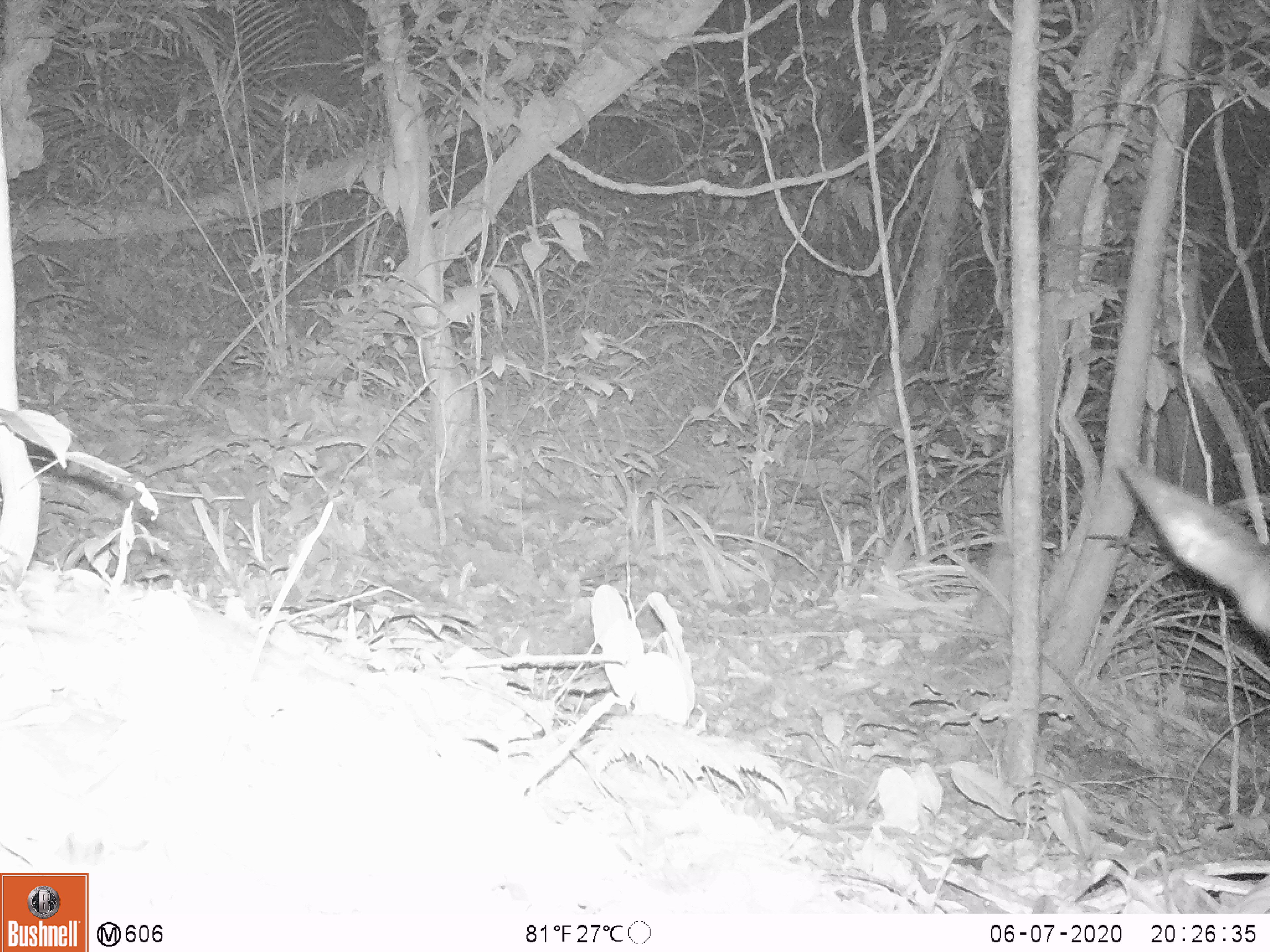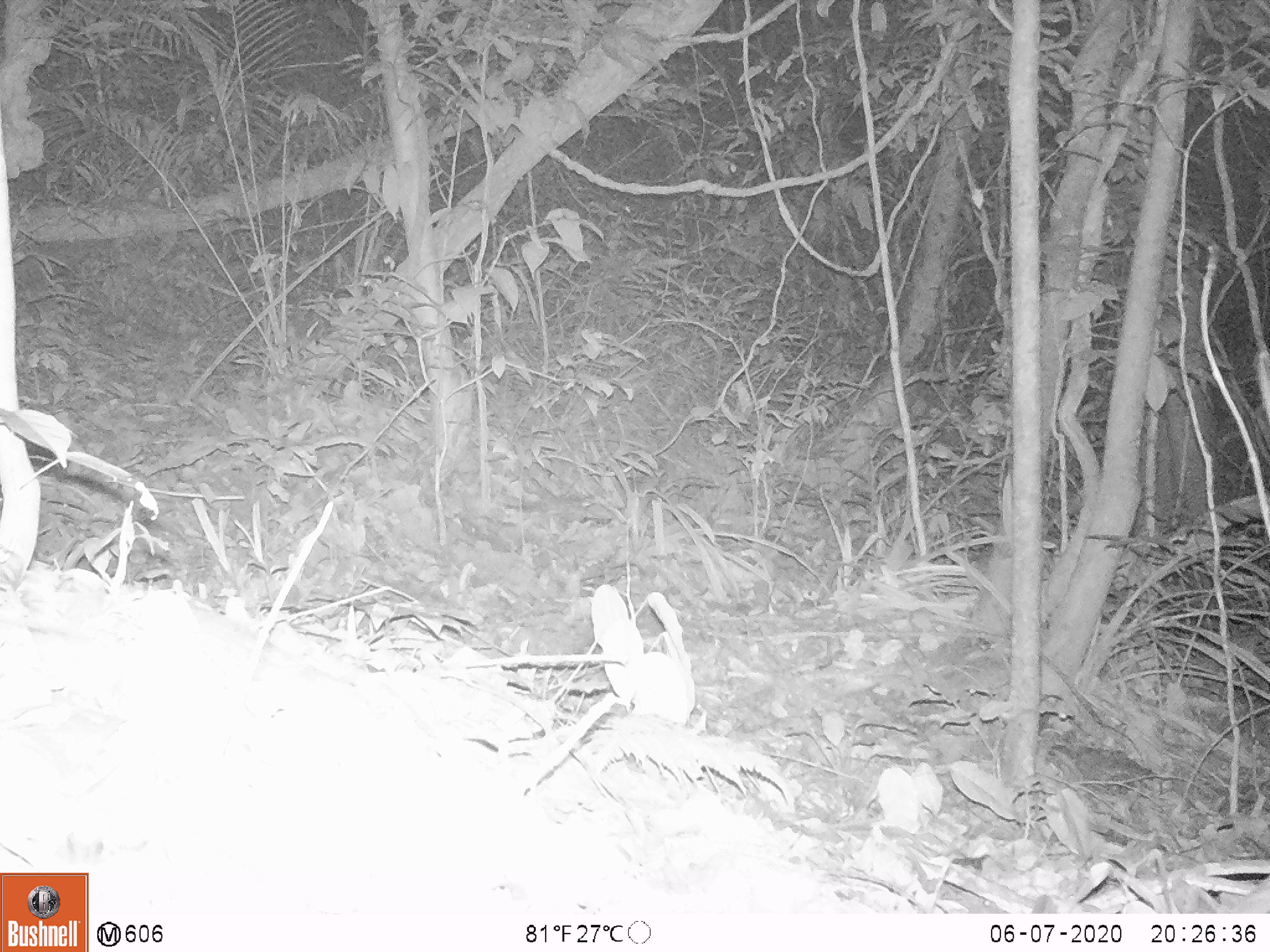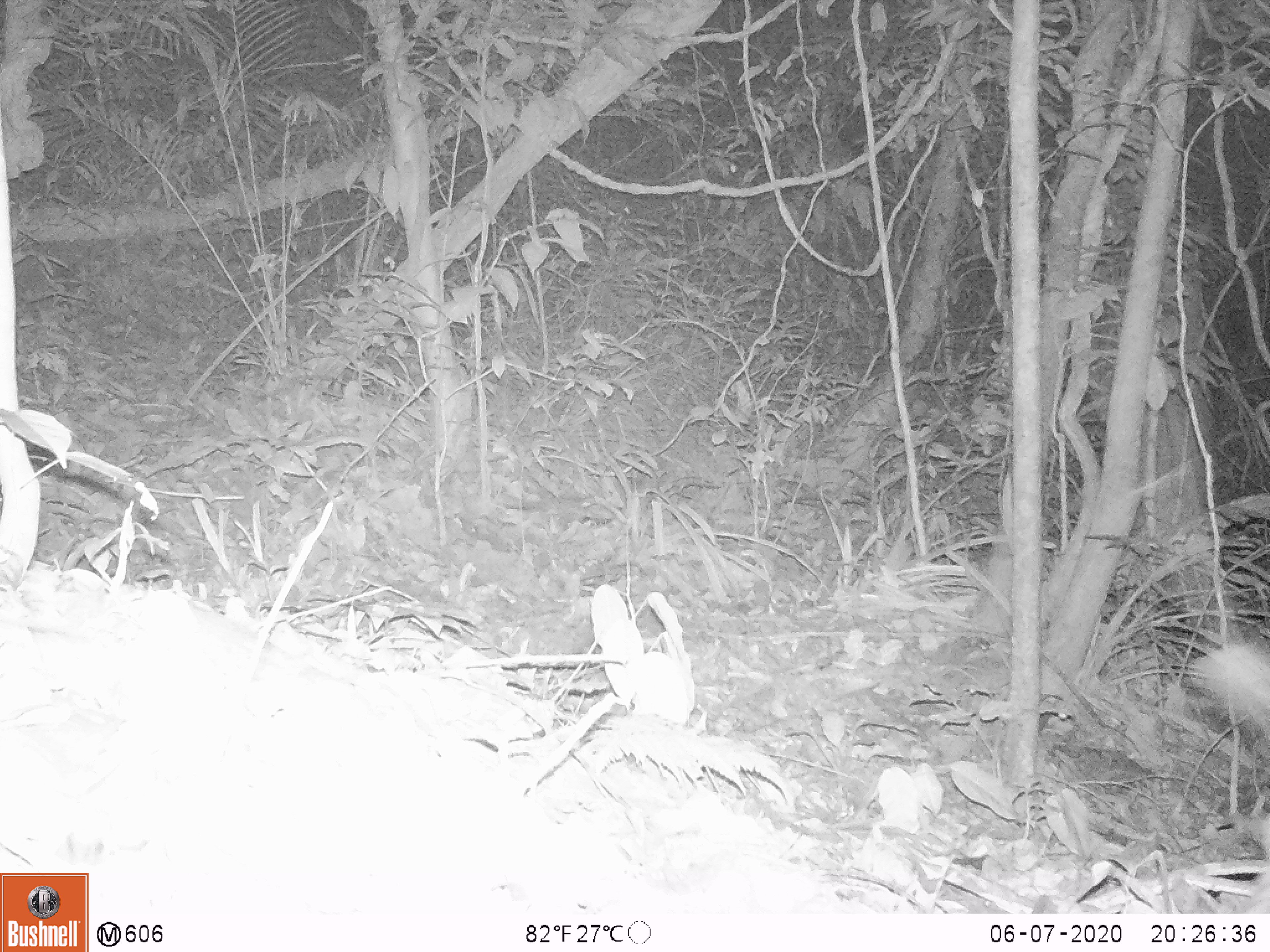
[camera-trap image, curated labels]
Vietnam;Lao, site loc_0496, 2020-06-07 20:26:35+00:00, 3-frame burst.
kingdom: Animalia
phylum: Chordata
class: Mammalia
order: Artiodactyla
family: Bovidae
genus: Capricornis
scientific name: Capricornis sumatraensis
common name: chinese serow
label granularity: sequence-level